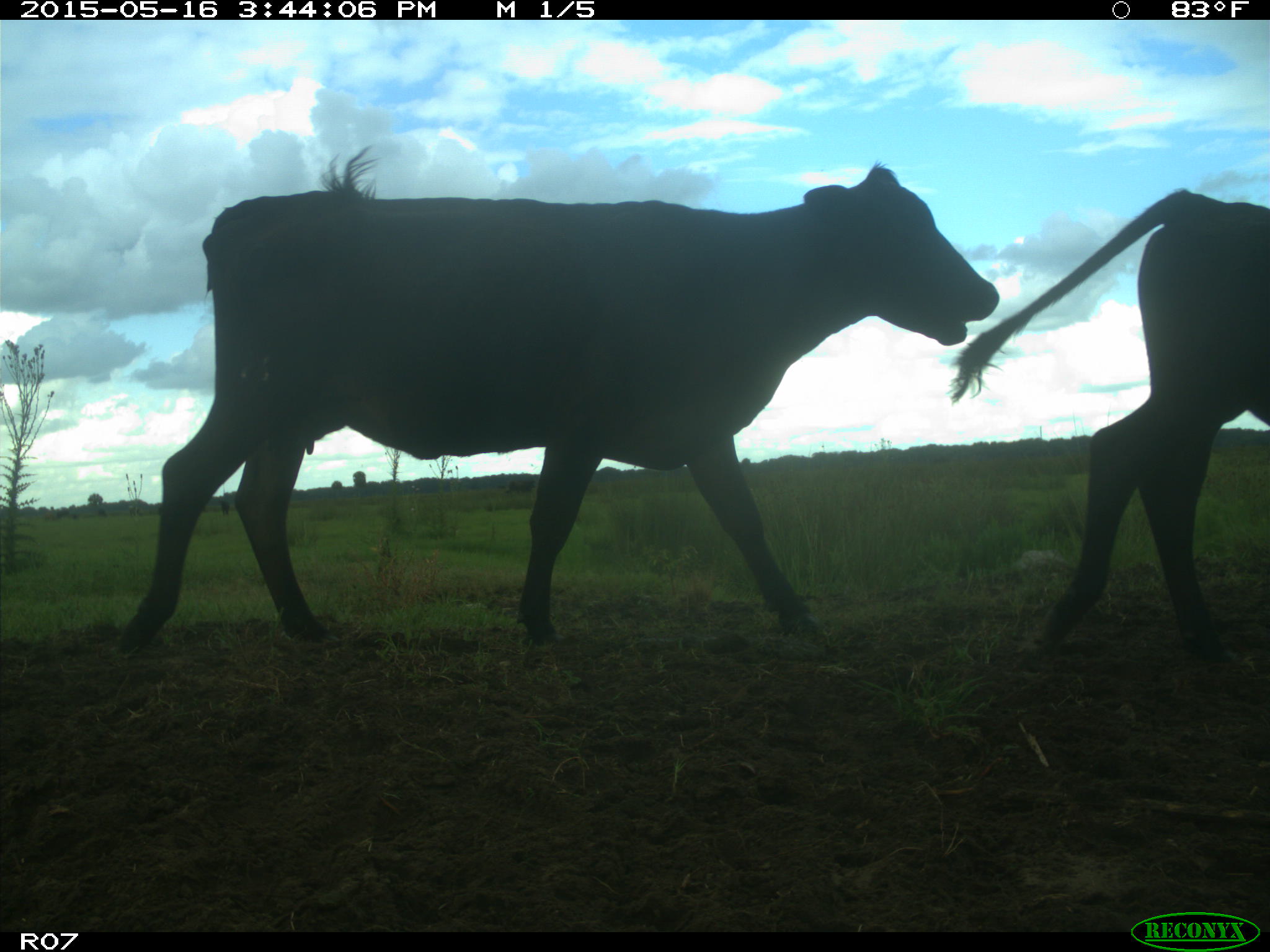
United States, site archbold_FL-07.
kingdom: Animalia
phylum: Chordata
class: Mammalia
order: Artiodactyla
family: Bovidae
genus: Bos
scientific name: Bos taurus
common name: domestic cow